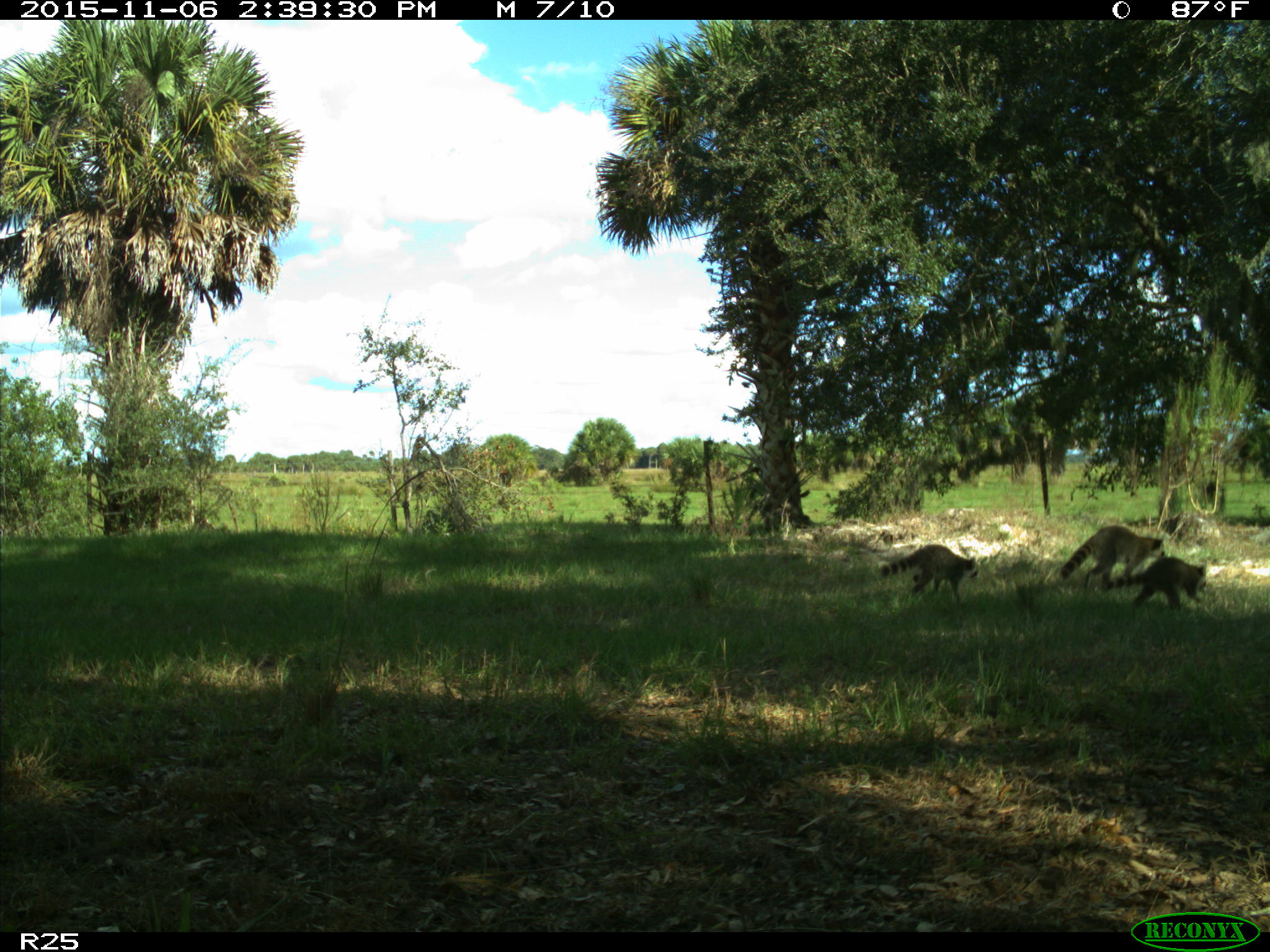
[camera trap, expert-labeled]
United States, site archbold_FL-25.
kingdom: Animalia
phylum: Chordata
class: Mammalia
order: Carnivora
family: Procyonidae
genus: Procyon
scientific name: Procyon lotor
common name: common raccoon